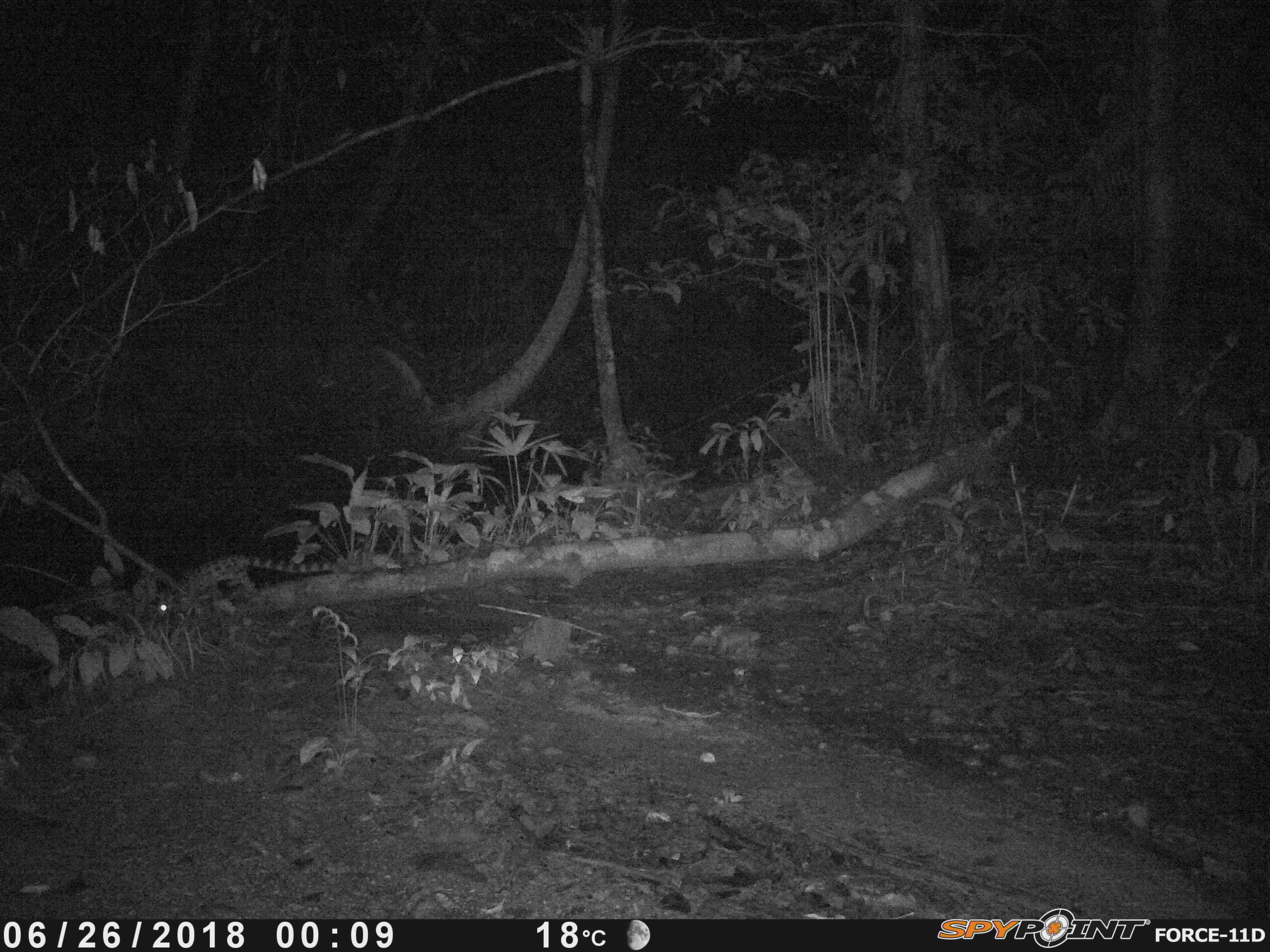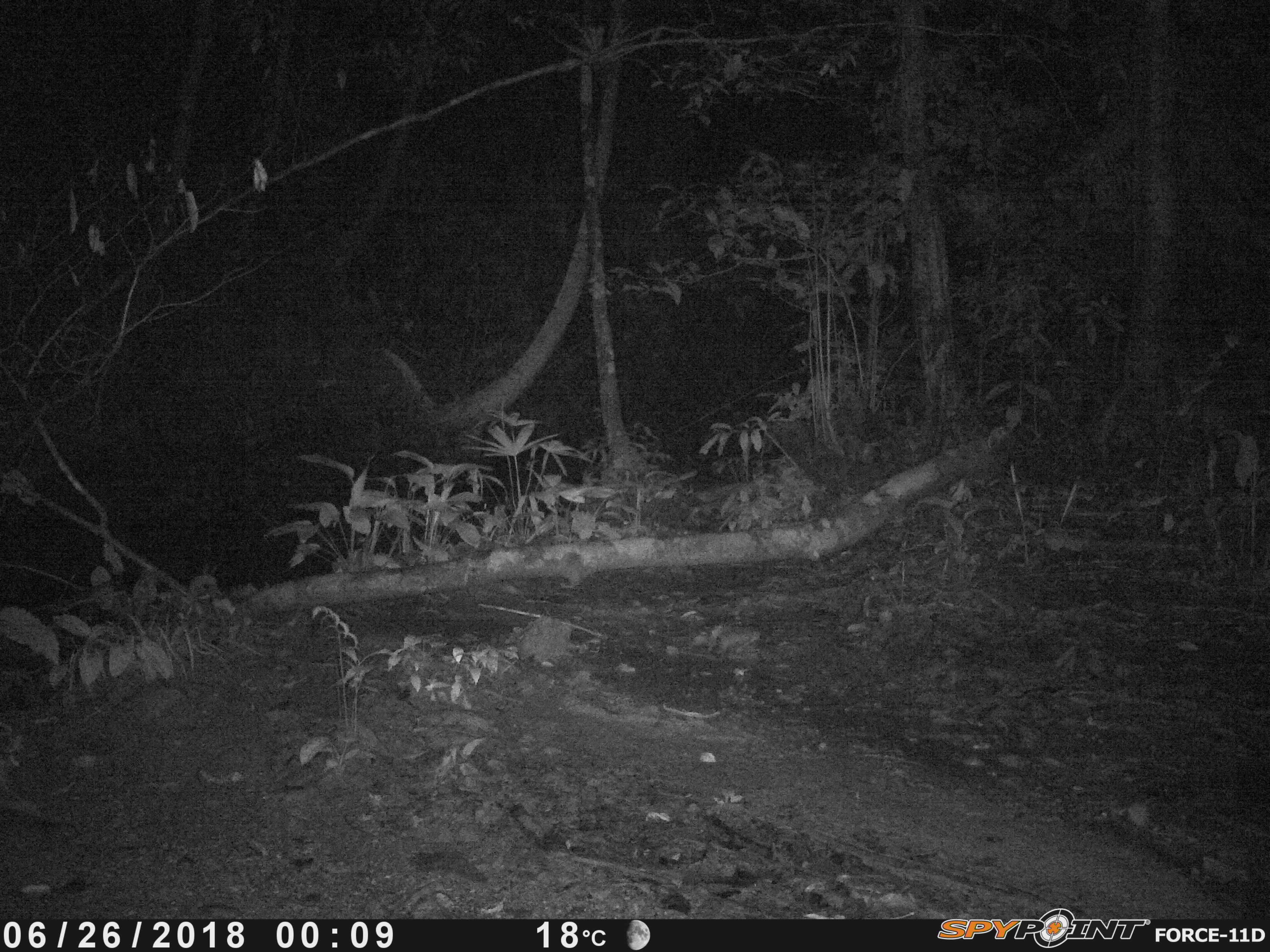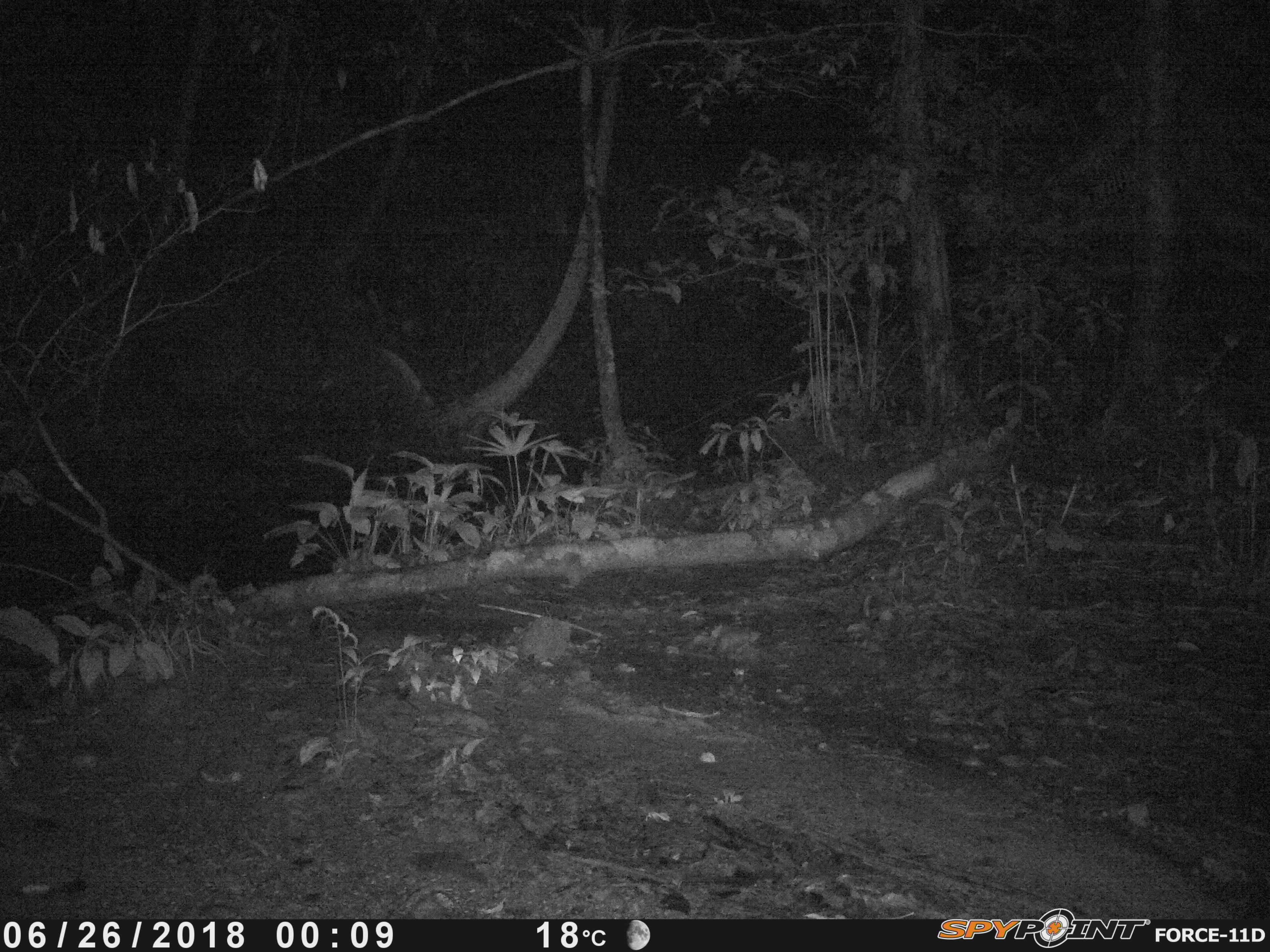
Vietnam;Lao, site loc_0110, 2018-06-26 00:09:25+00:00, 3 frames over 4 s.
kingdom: Animalia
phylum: Chordata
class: Mammalia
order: Carnivora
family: Prionodontidae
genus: Prionodon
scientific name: Prionodon pardicolor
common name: spotted linsang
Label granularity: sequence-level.